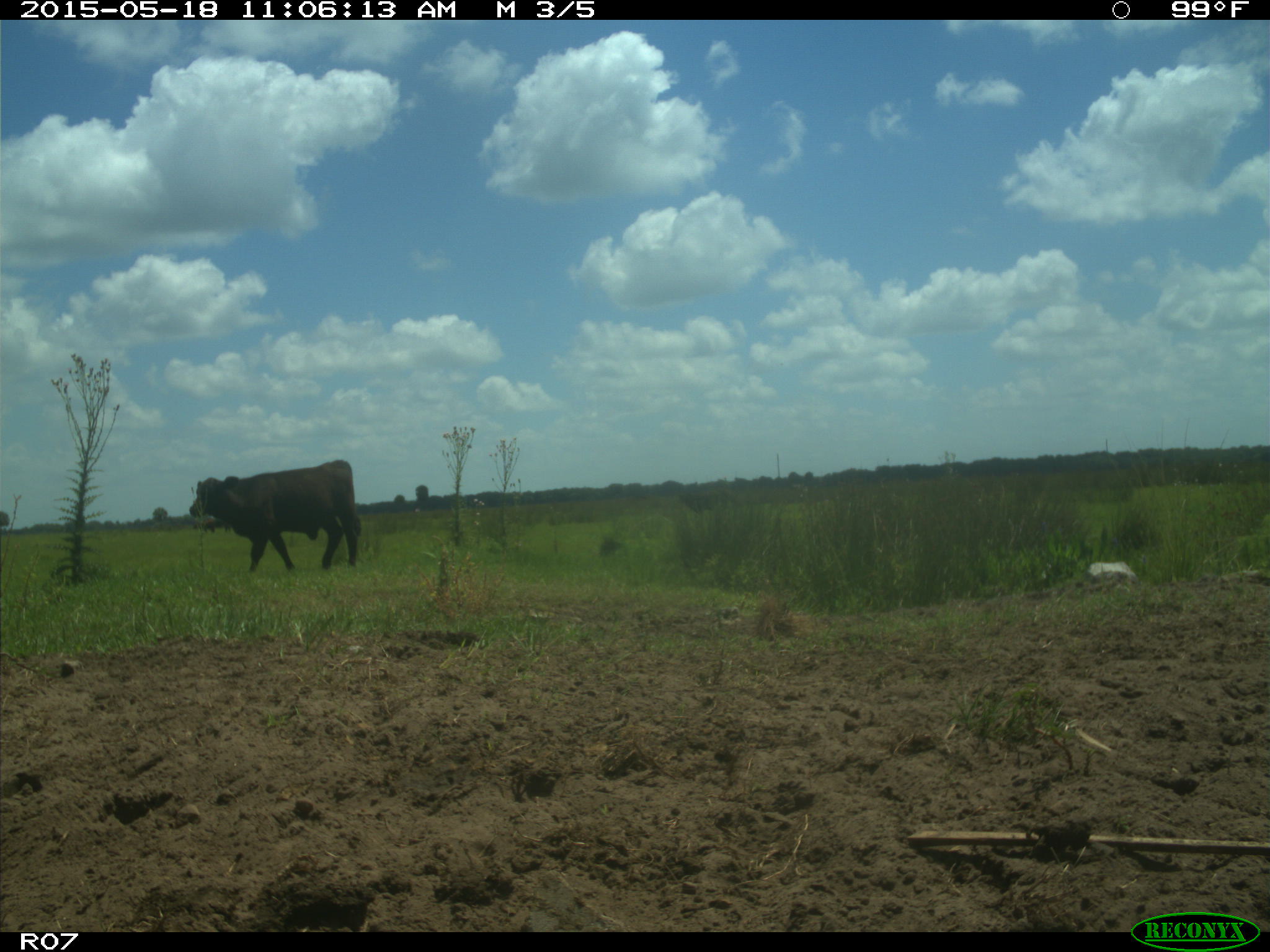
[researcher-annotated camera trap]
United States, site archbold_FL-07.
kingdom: Animalia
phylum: Chordata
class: Mammalia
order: Artiodactyla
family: Bovidae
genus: Bos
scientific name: Bos taurus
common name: domestic cow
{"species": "Bos taurus (domestic cow)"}